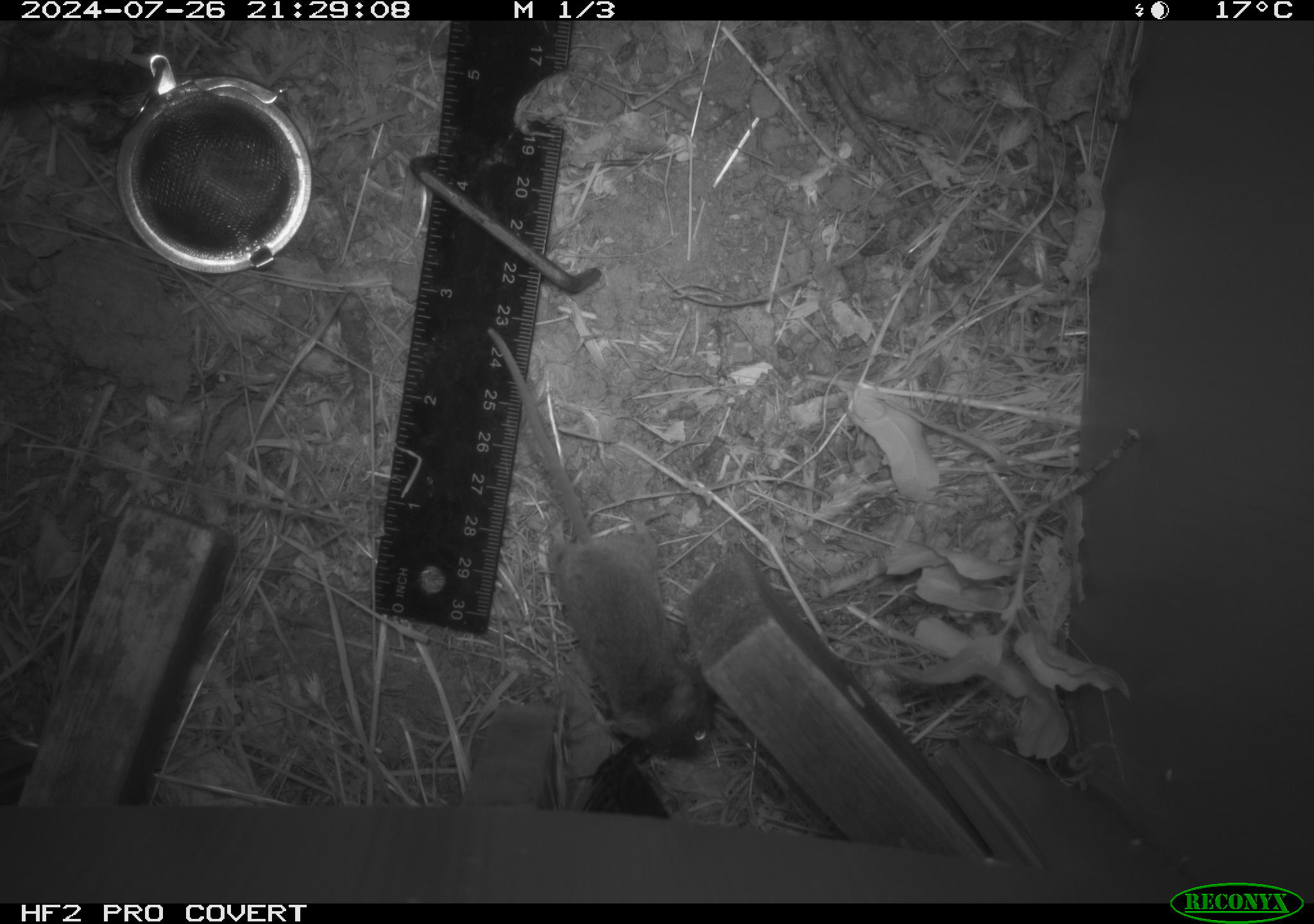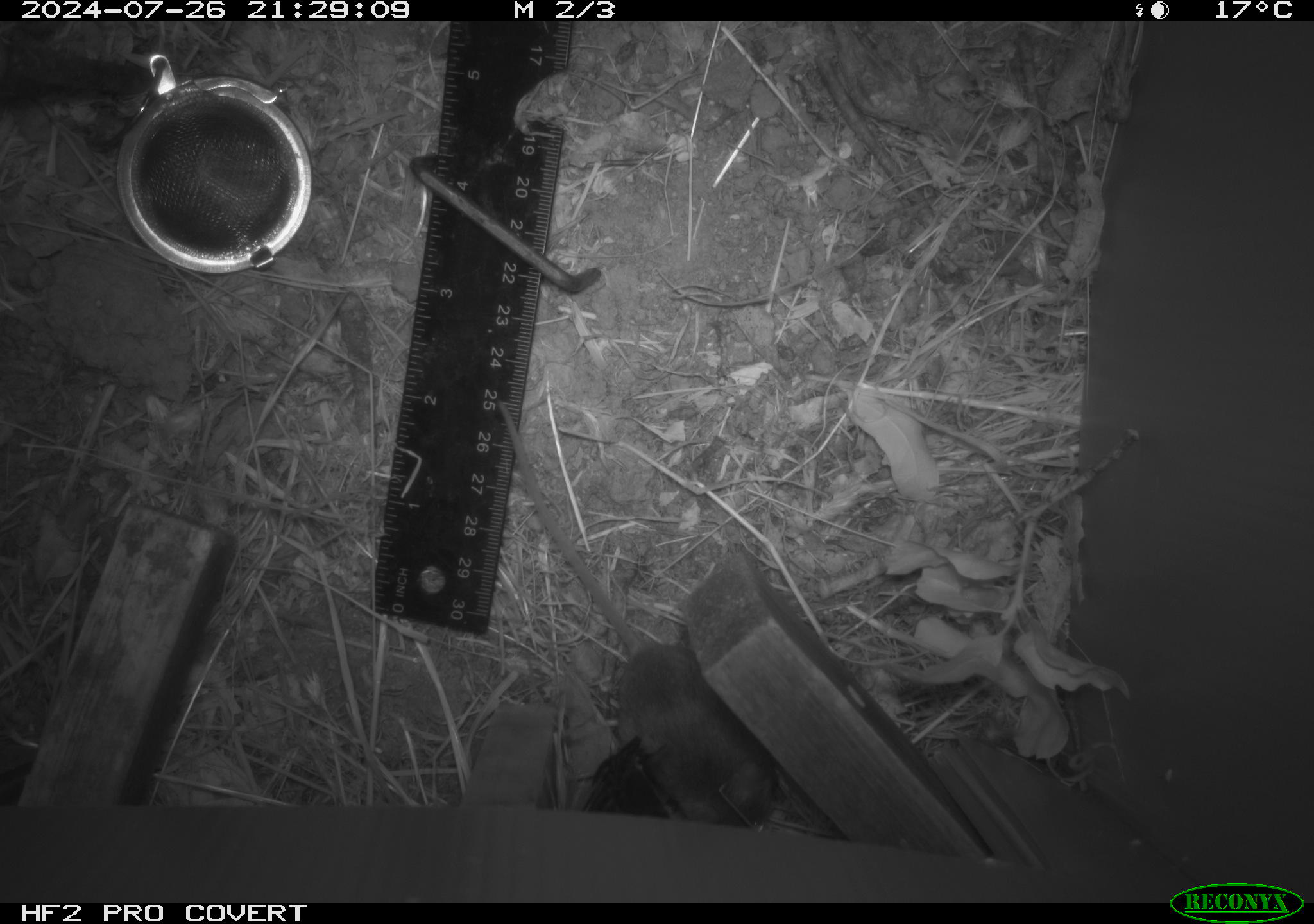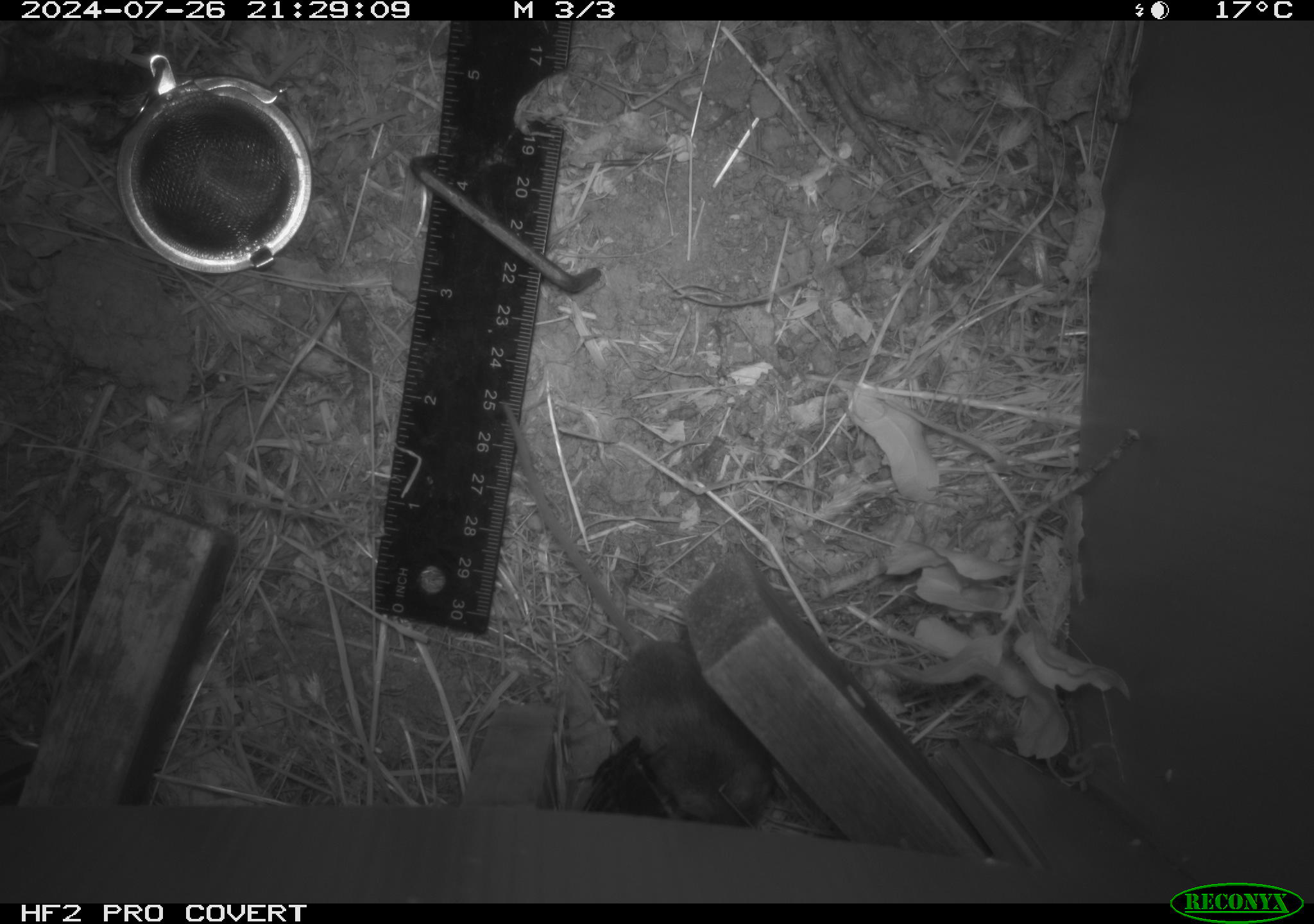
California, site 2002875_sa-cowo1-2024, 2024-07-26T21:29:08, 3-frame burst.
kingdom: Animalia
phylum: Chordata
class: Mammalia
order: Rodentia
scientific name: Rodentia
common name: mouse species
Mouse species (Rodentia).